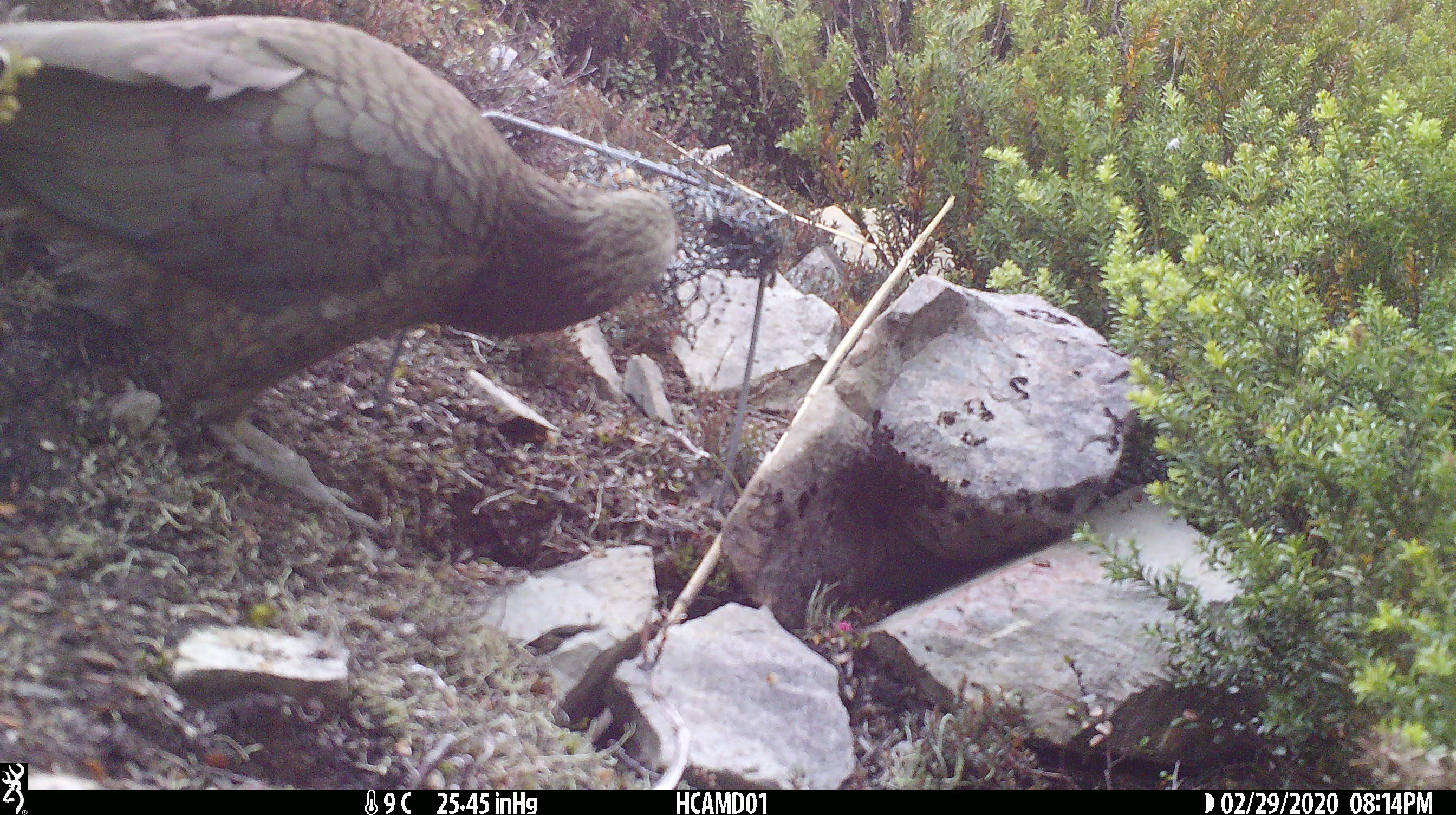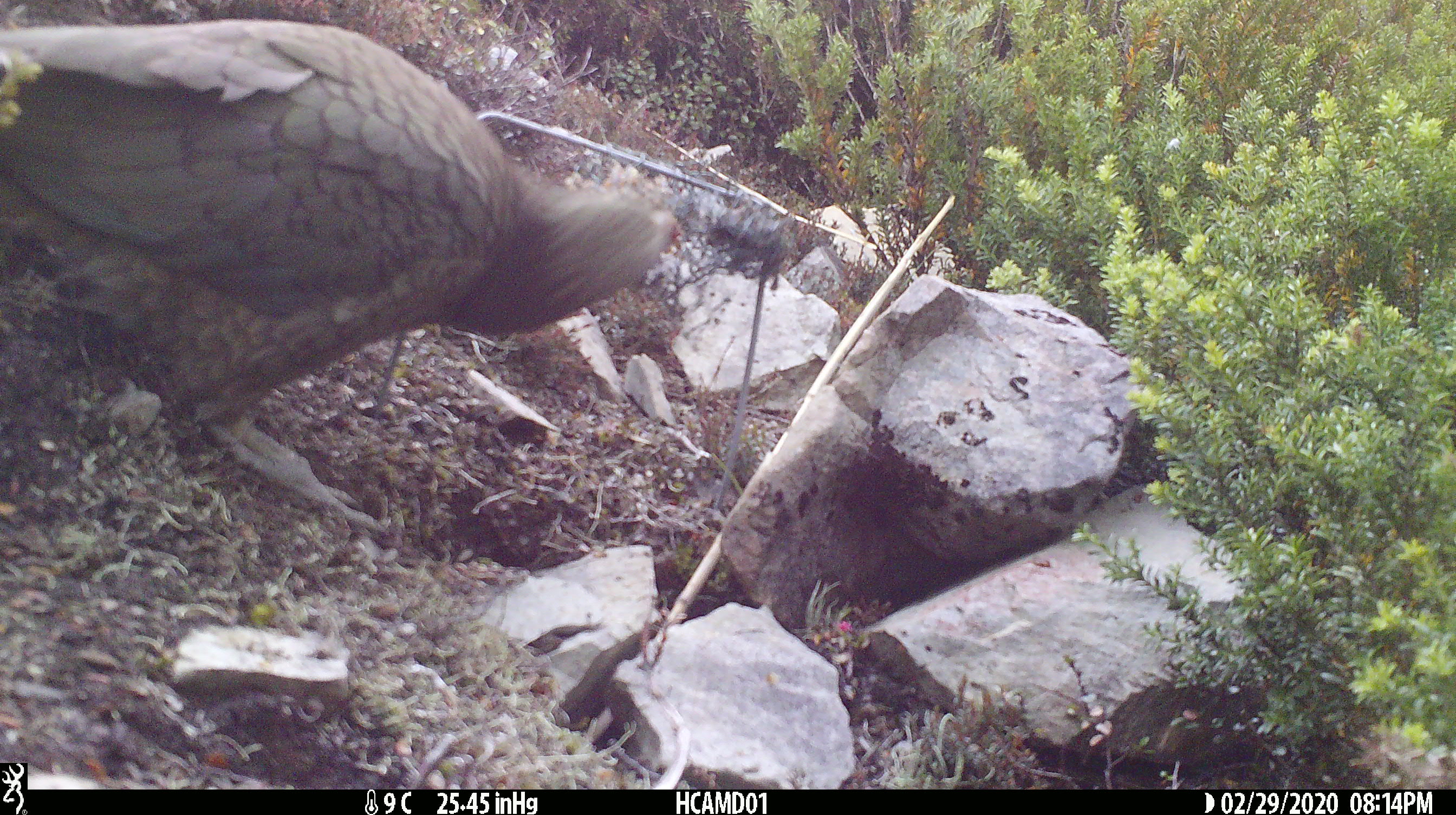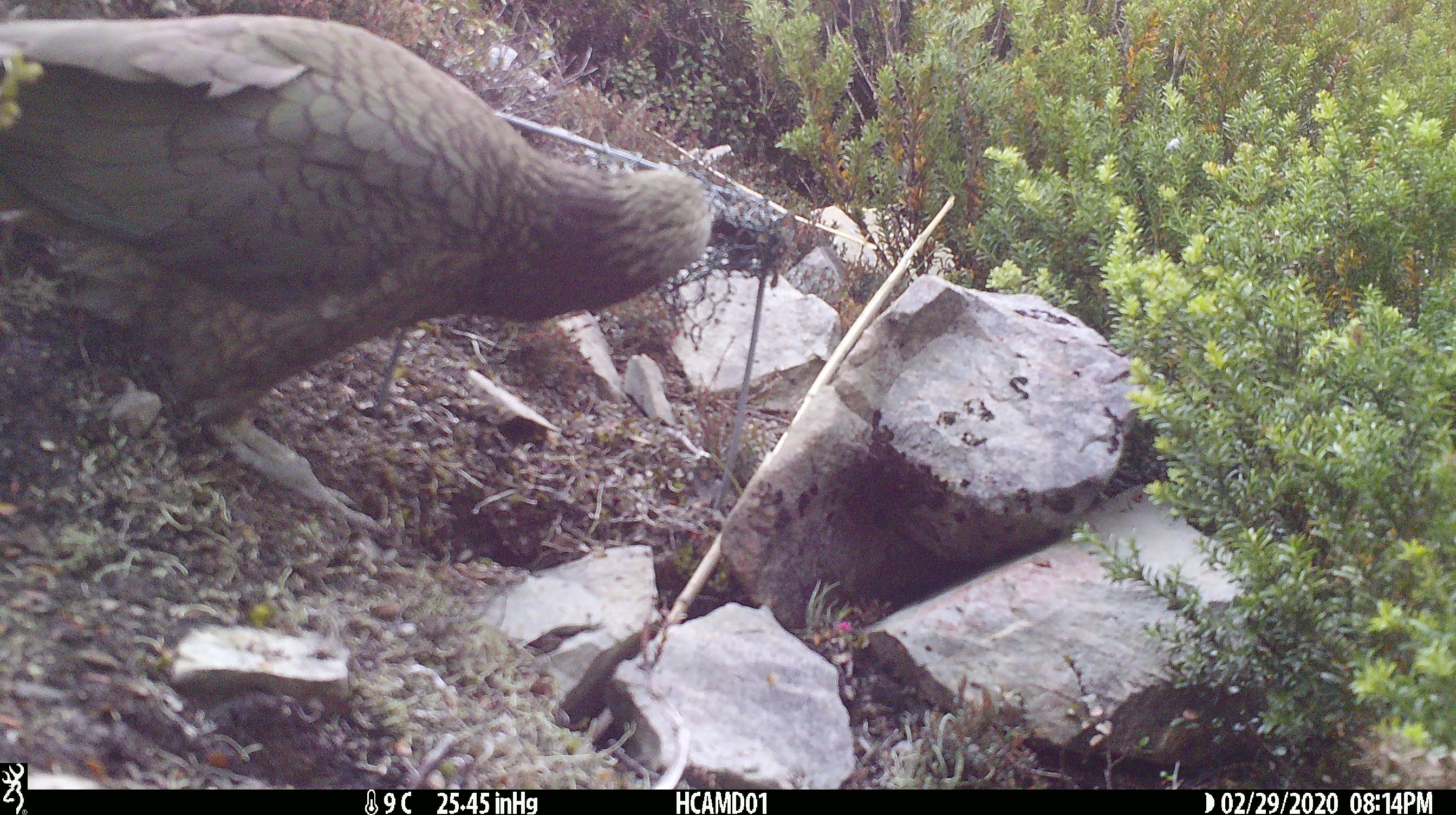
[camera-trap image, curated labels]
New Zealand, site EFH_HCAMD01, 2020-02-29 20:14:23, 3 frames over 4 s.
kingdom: Animalia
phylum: Chordata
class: Aves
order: Psittaciformes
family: Strigopidae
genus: Nestor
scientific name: Nestor notabilis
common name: kea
Kea (Nestor notabilis).